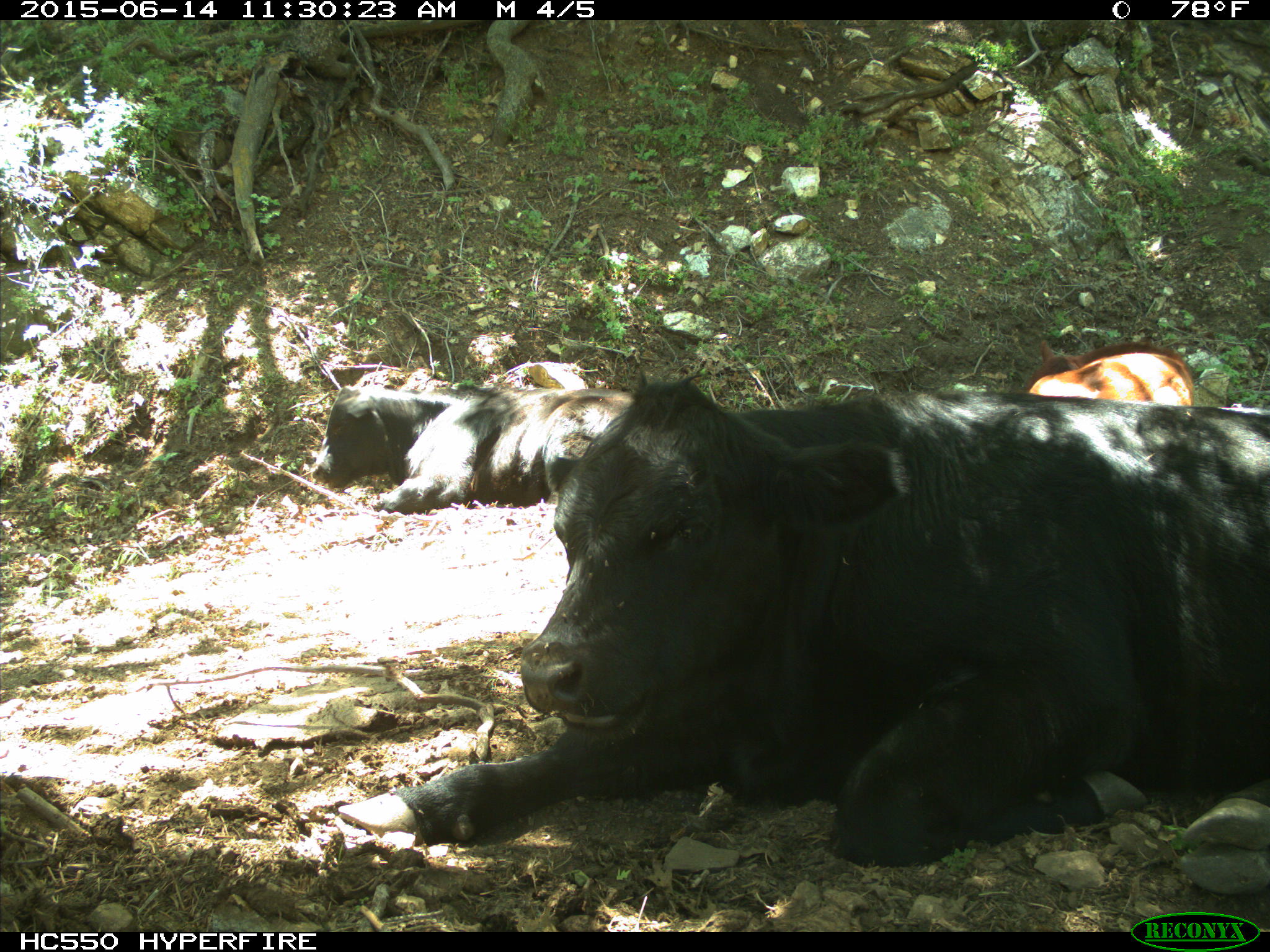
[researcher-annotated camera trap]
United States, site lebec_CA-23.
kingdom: Animalia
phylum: Chordata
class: Mammalia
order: Artiodactyla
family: Bovidae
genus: Bos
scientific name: Bos taurus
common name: domestic cow